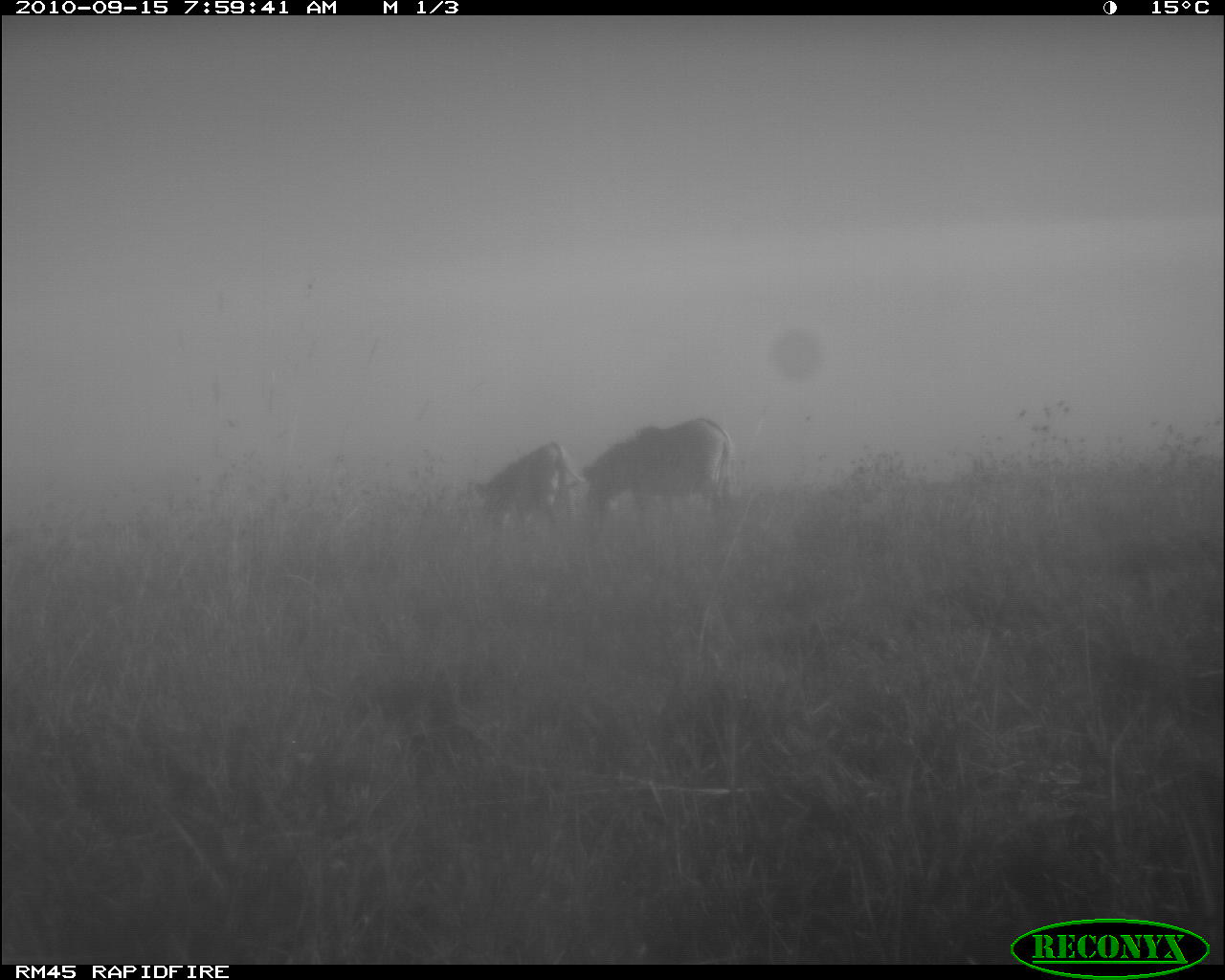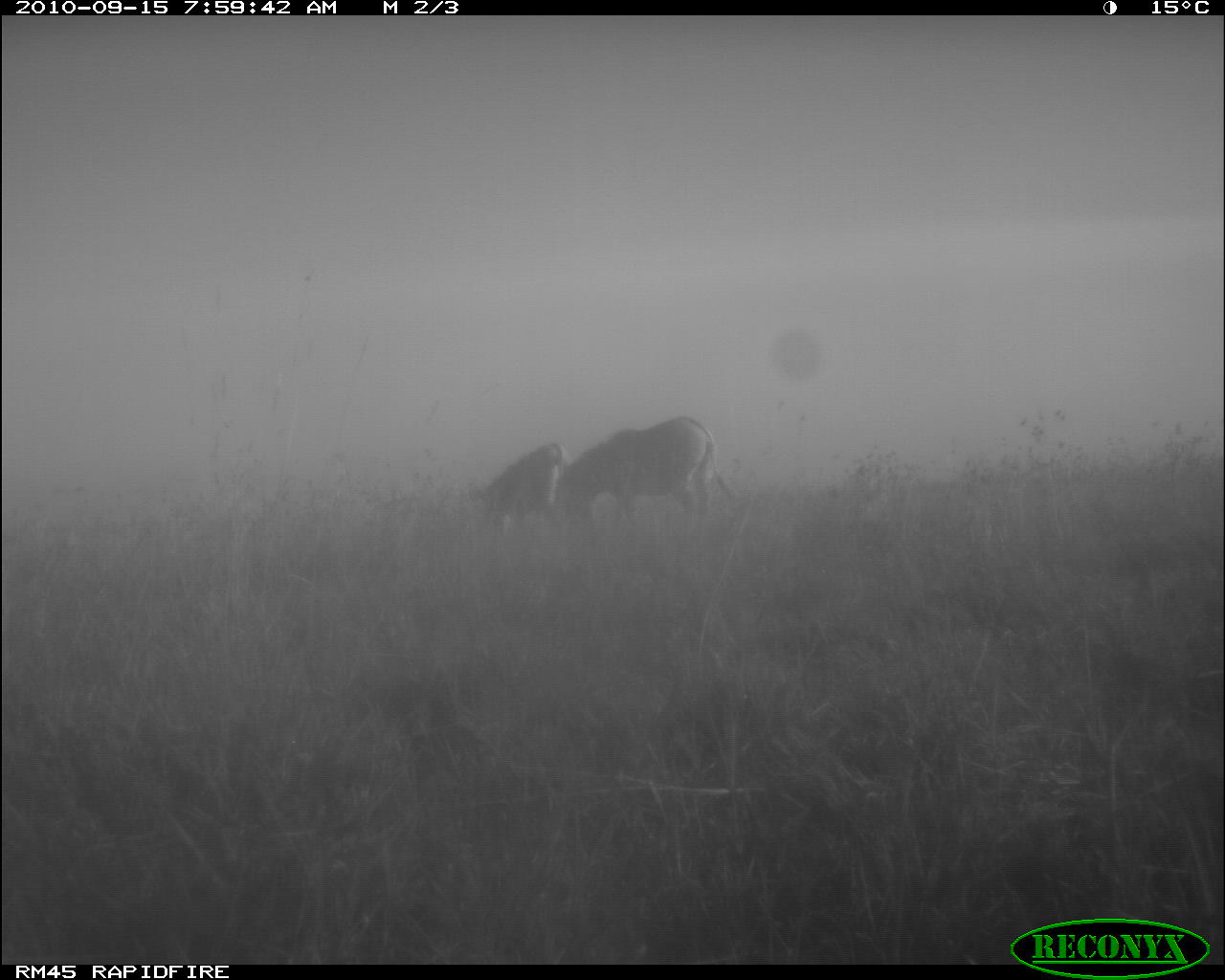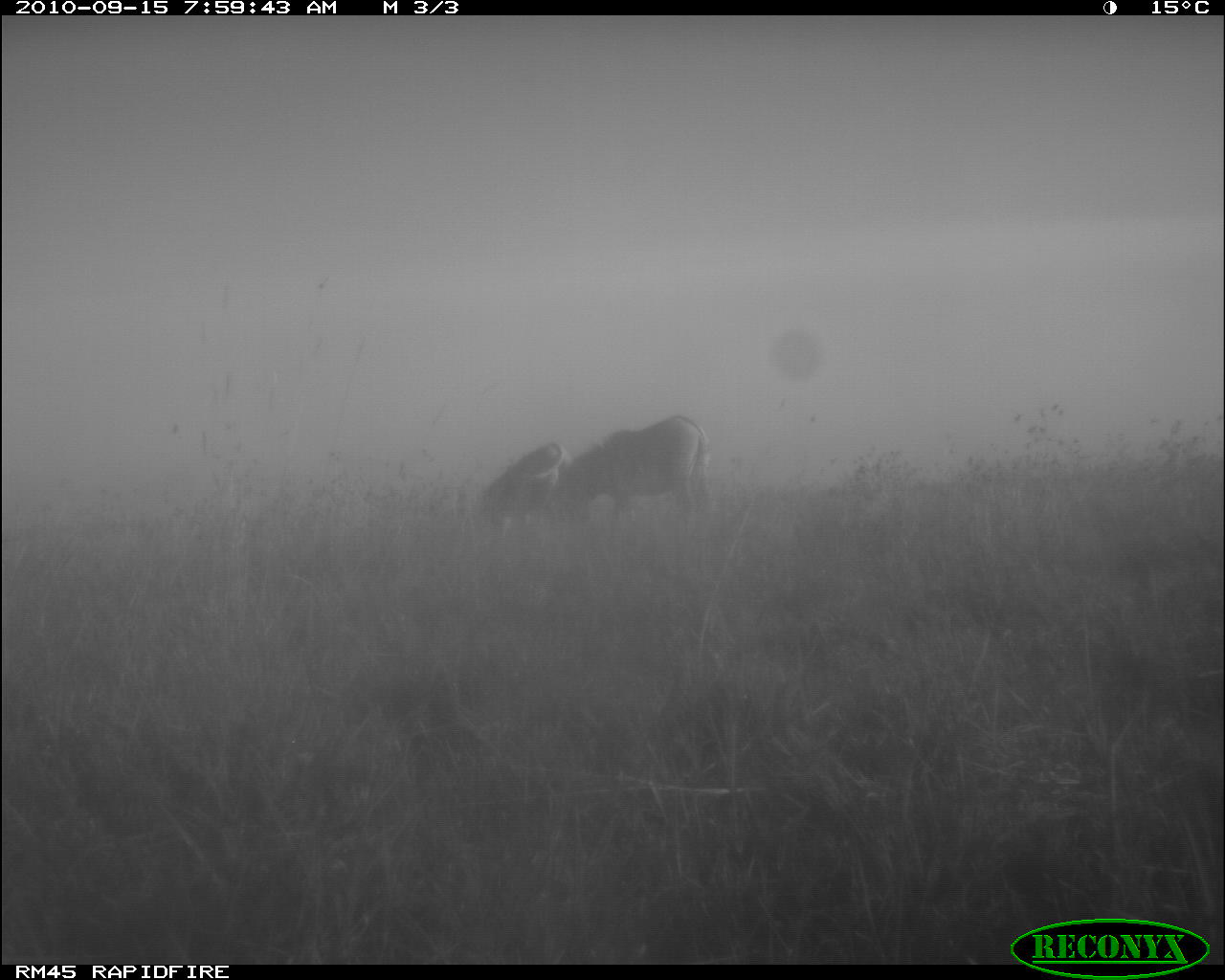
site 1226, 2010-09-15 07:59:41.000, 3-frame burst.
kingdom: Animalia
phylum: Chordata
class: Mammalia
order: Perissodactyla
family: Equidae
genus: Equus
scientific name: Equus grevyi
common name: grévy's zebra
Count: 2.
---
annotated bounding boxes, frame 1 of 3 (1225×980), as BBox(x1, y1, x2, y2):
equus grevyi: BBox(580, 417, 735, 528); BBox(473, 441, 587, 533)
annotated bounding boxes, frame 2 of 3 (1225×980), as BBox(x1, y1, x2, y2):
equus grevyi: BBox(561, 415, 735, 530); BBox(479, 442, 574, 536)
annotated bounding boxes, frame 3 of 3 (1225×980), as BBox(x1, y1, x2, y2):
equus grevyi: BBox(560, 415, 713, 527); BBox(479, 441, 574, 534)